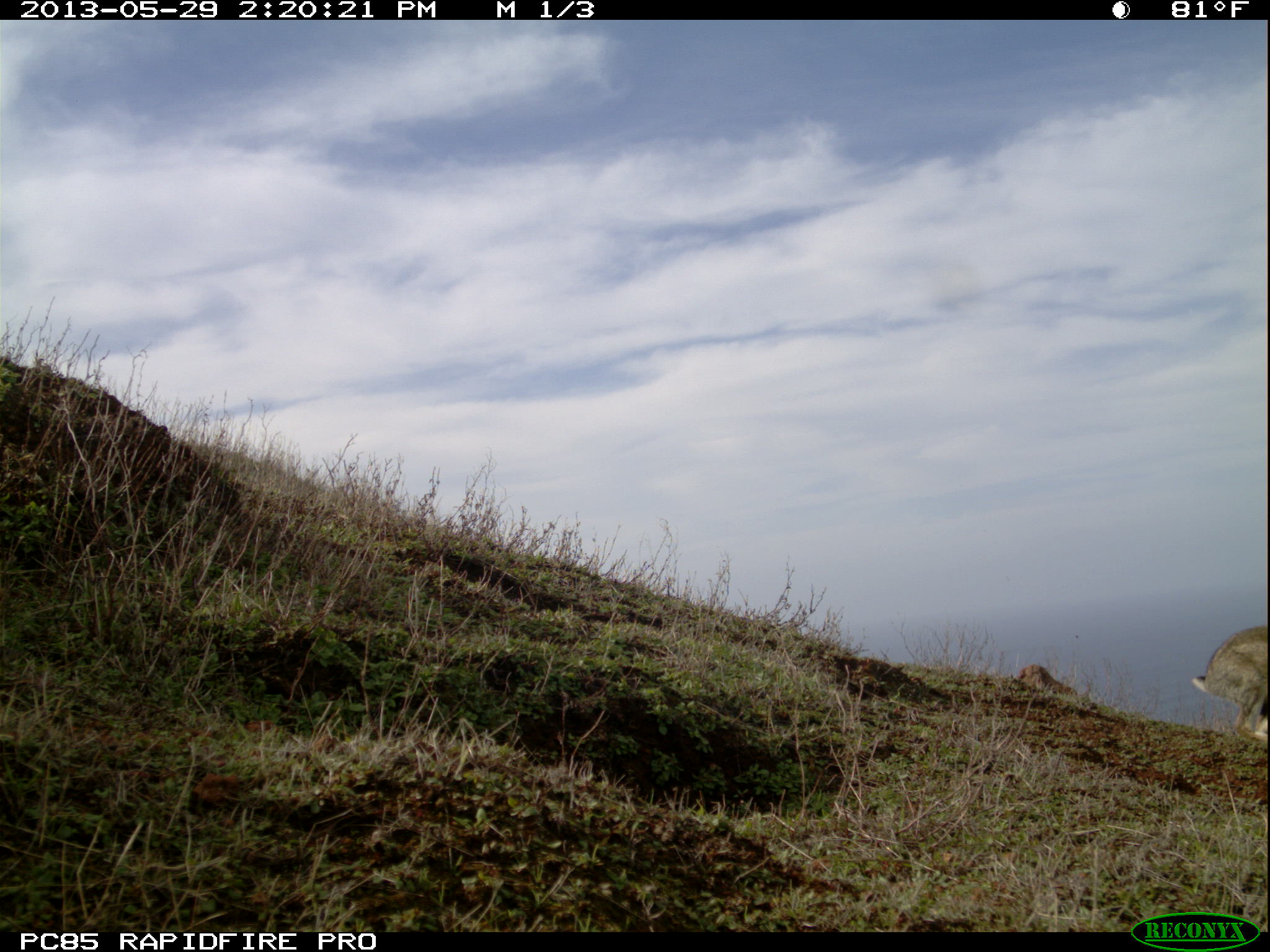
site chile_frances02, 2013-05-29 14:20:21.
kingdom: Animalia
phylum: Chordata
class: Mammalia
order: Lagomorpha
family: Leporidae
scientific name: Leporidae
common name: rabbits and hares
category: rabbit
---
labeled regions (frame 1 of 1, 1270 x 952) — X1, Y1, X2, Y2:
rabbit: 1195, 624, 1269, 752